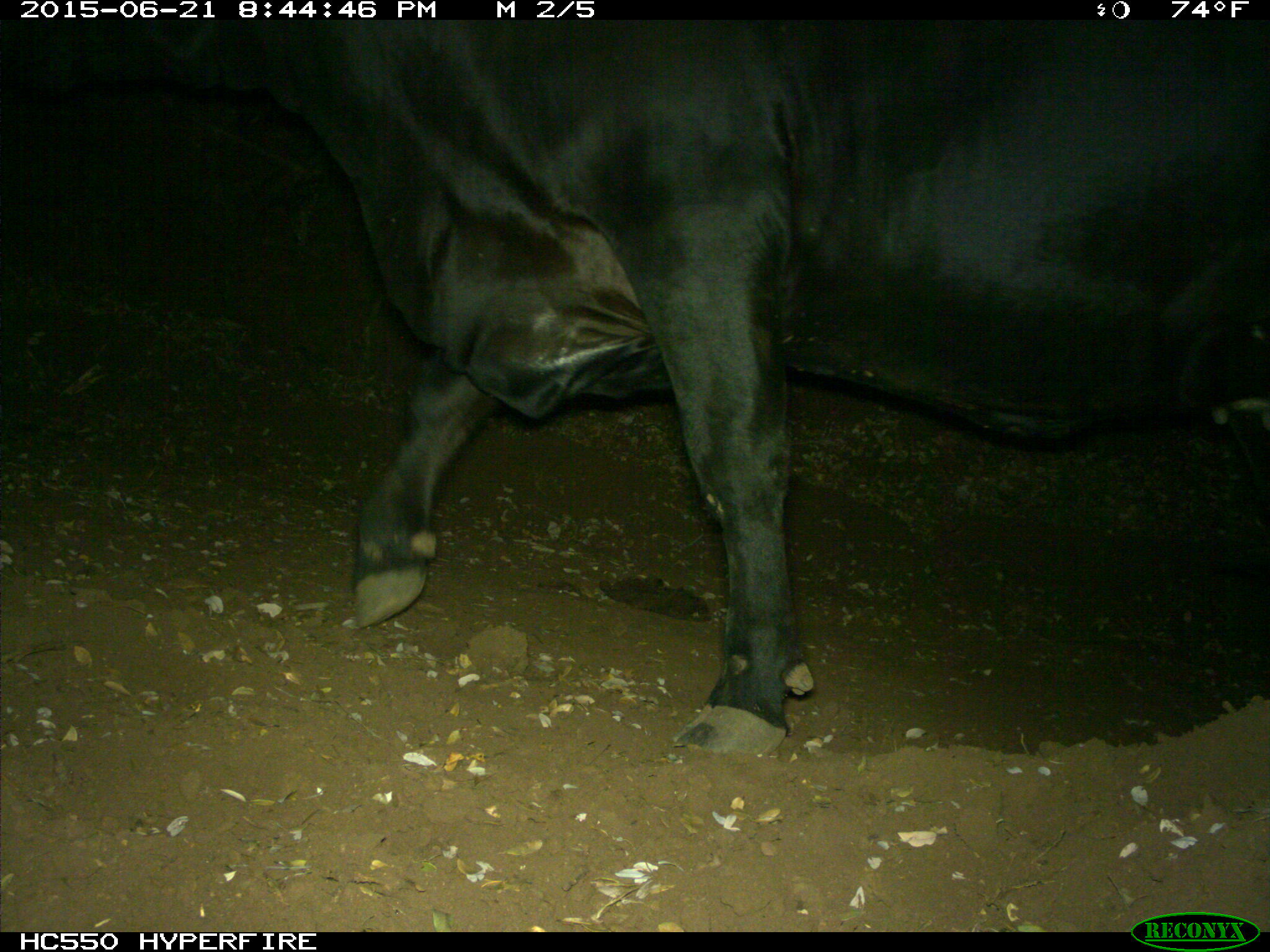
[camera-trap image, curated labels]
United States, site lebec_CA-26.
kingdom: Animalia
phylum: Chordata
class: Mammalia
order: Artiodactyla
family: Bovidae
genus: Bos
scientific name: Bos taurus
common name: domestic cow